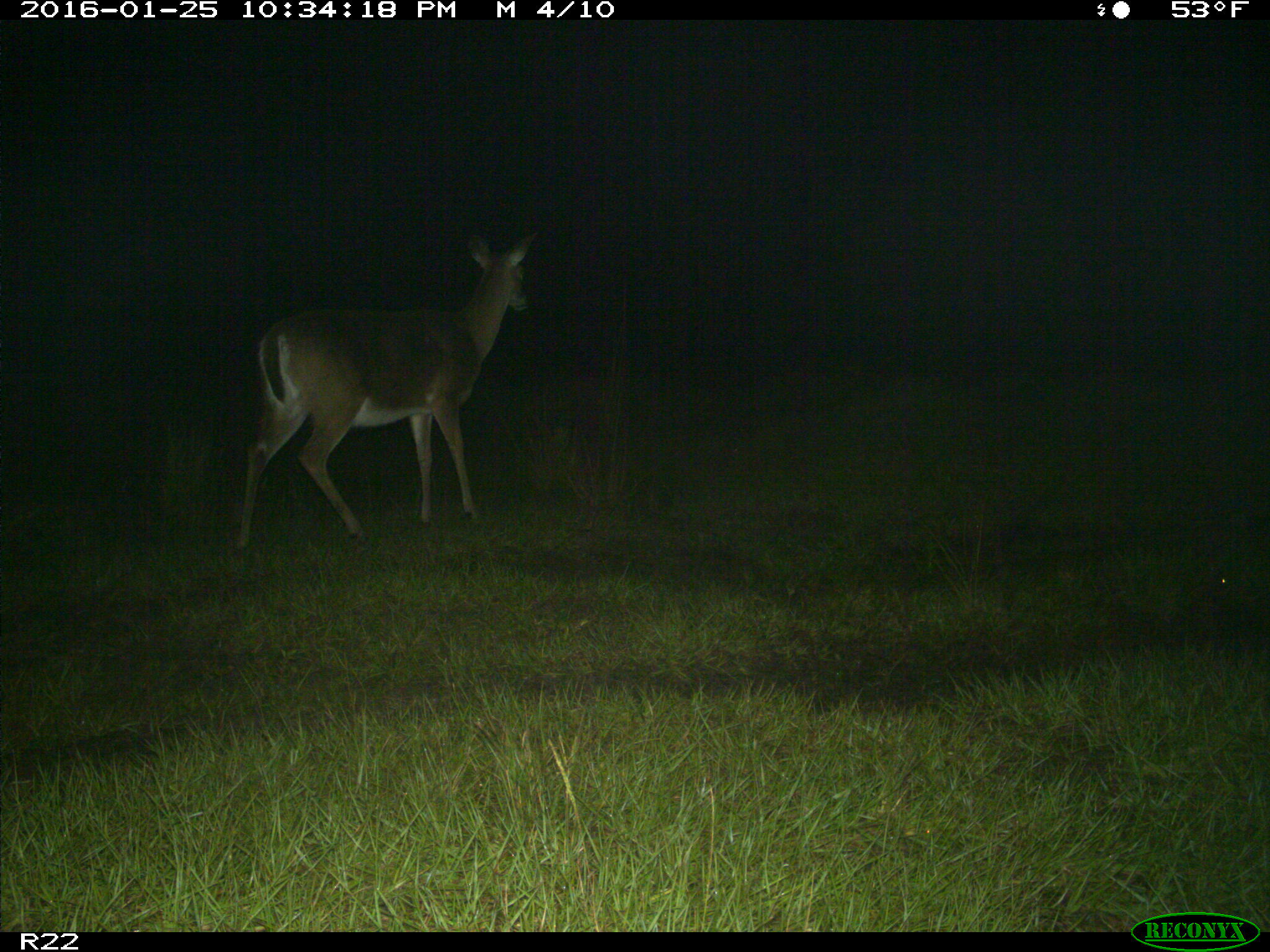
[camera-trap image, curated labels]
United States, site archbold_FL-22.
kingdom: Animalia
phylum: Chordata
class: Mammalia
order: Artiodactyla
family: Cervidae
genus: Odocoileus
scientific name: Odocoileus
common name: deer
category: unidentified deer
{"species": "unidentified deer (deer) (Odocoileus)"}